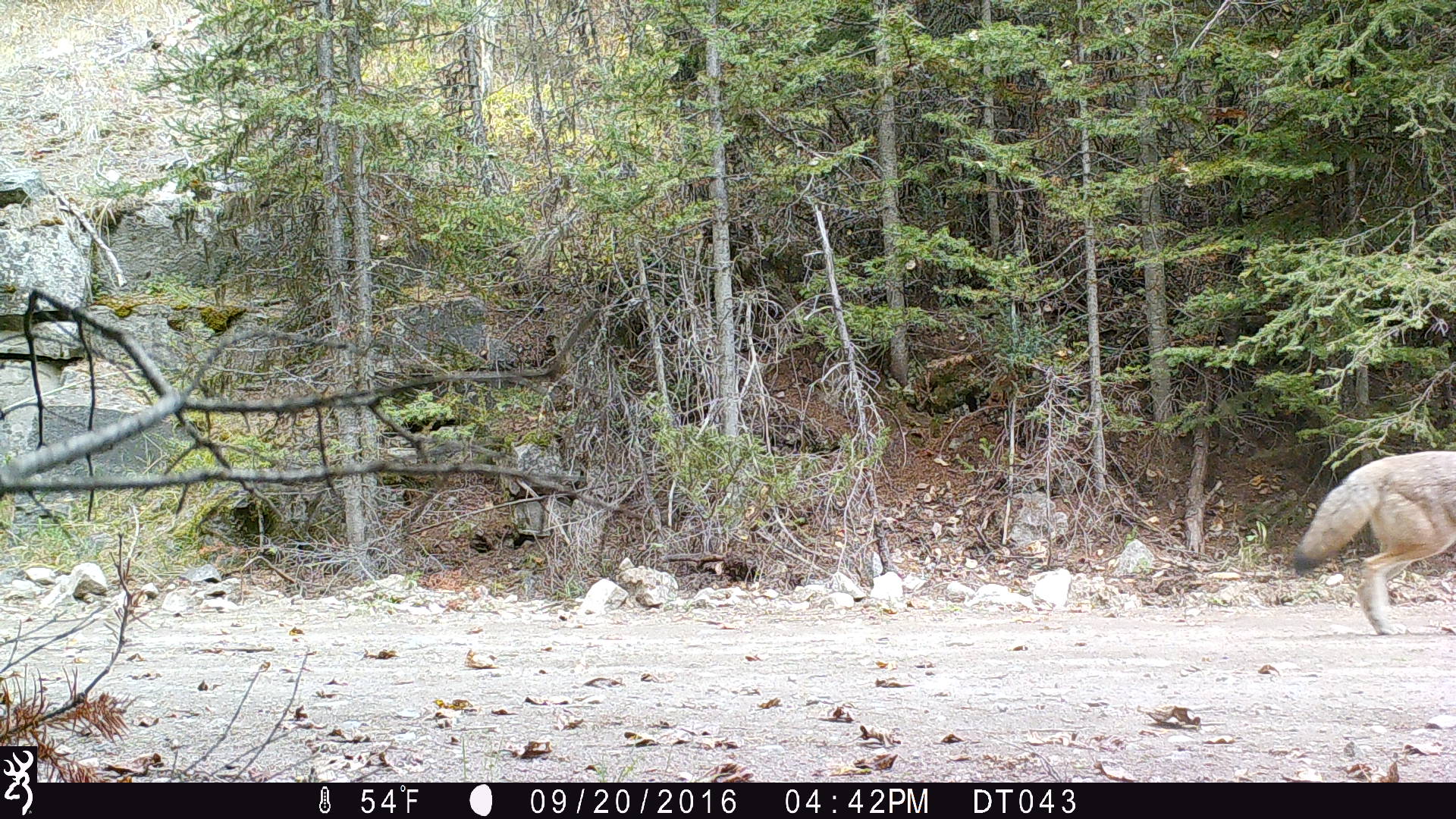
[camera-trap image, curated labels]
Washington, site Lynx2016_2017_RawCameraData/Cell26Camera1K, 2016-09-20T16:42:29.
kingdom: Animalia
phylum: Chordata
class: Mammalia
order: Carnivora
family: Canidae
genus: Canis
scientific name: Canis latrans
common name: coyote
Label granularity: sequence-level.